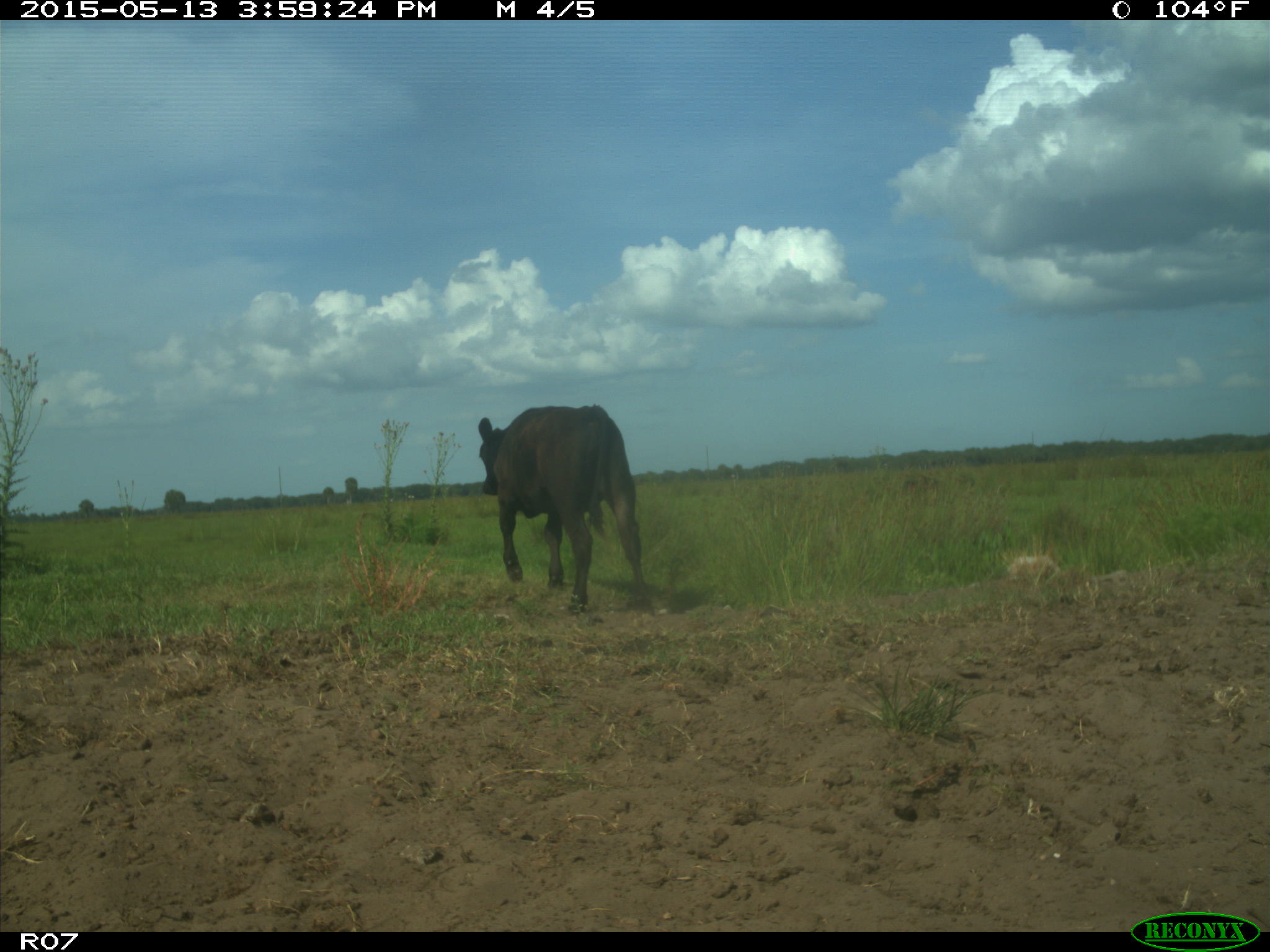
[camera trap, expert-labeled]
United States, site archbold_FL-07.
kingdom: Animalia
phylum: Chordata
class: Mammalia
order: Artiodactyla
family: Bovidae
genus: Bos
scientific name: Bos taurus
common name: domestic cow